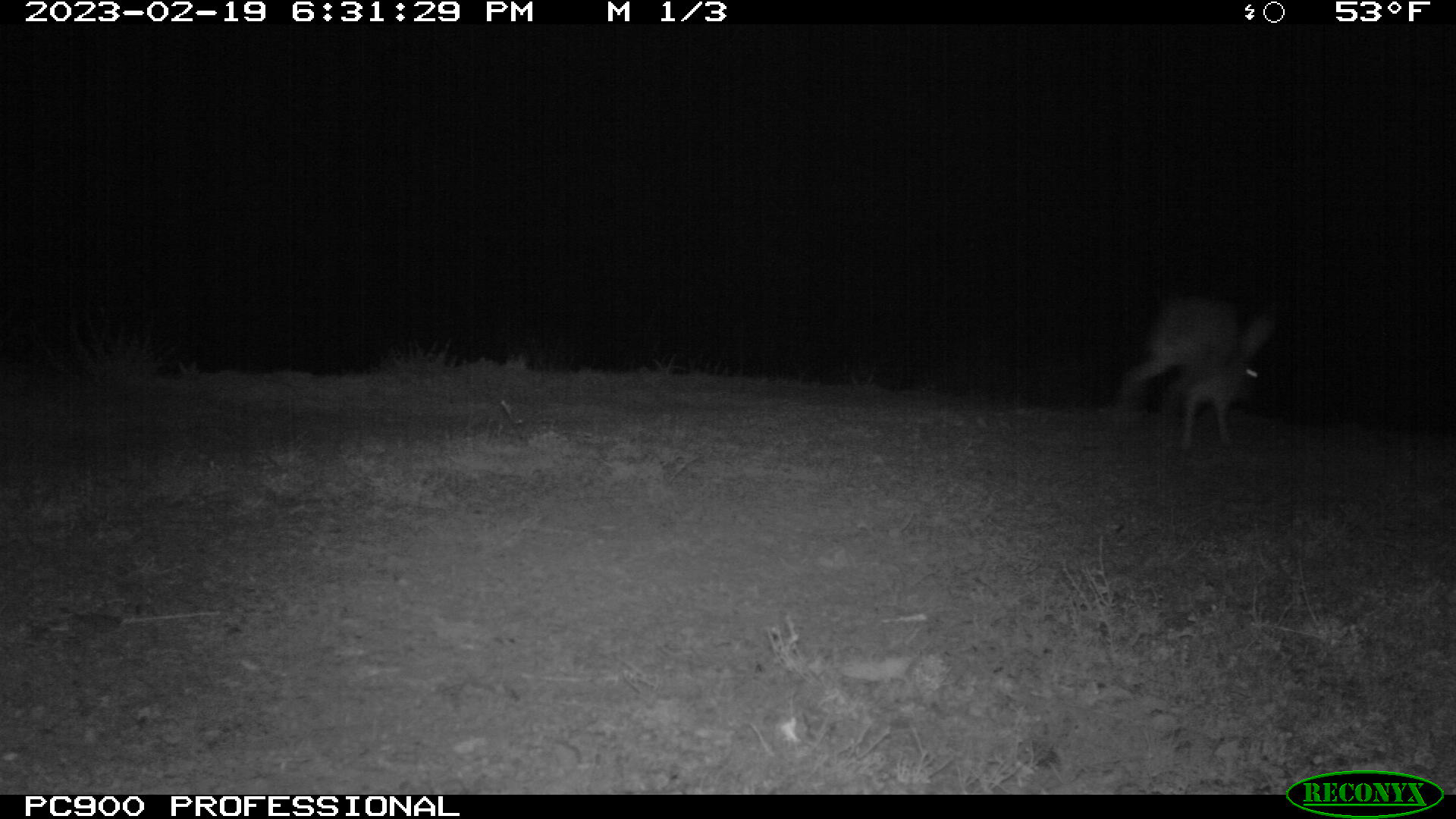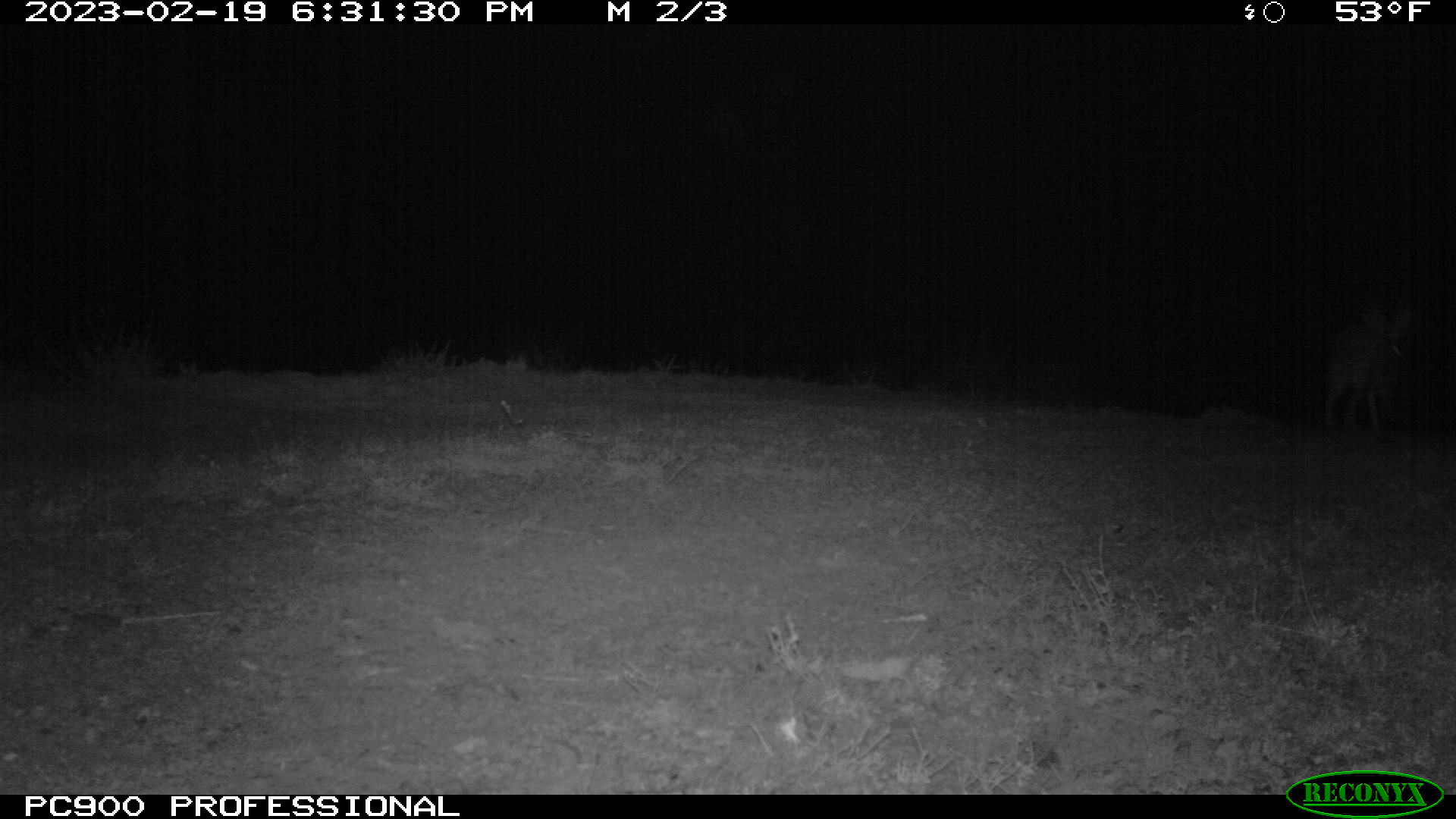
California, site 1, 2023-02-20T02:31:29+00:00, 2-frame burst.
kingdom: Animalia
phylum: Chordata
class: Mammalia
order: Lagomorpha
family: Leporidae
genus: Lepus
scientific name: Lepus californicus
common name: black-tailed jackrabbit